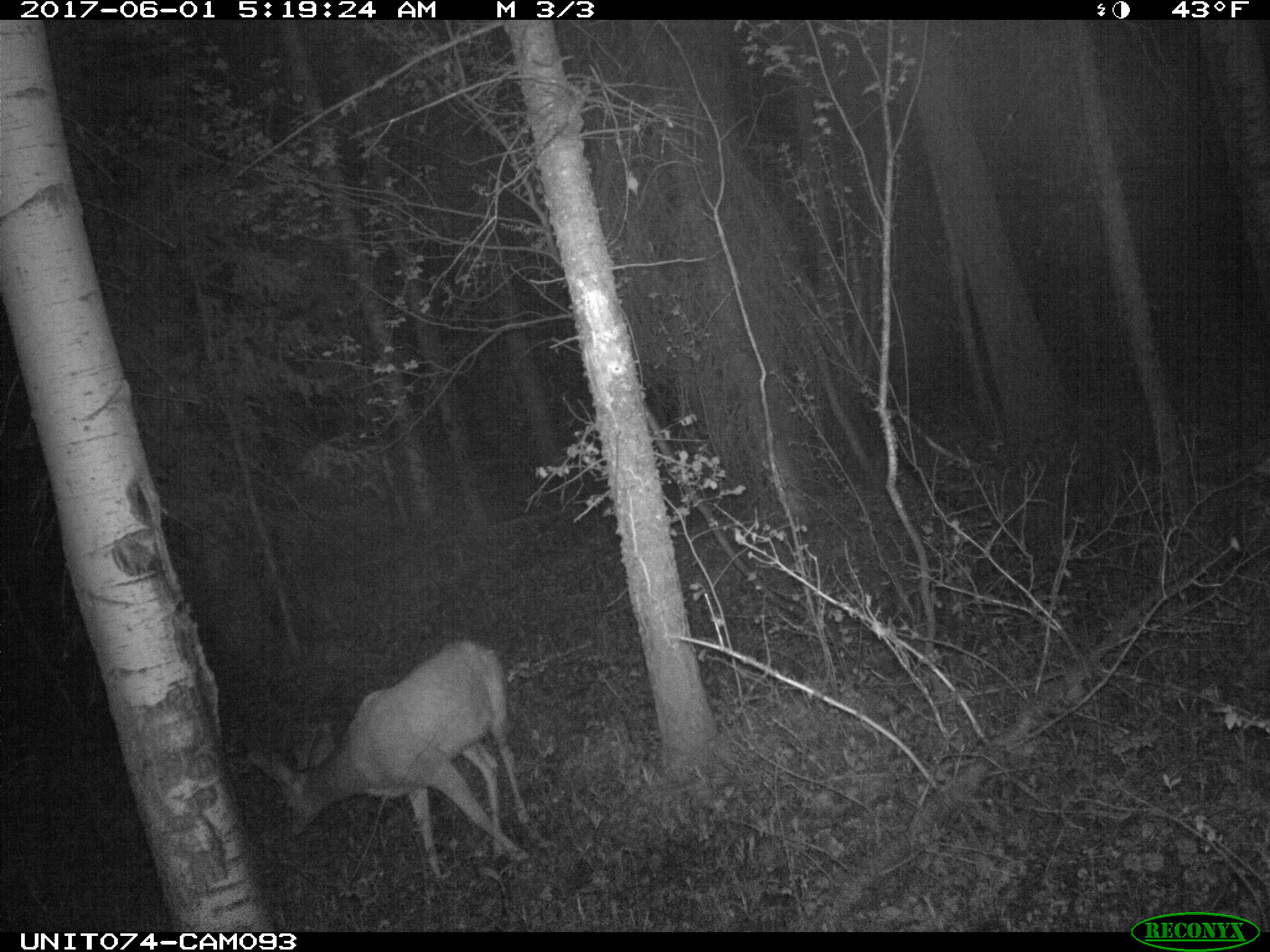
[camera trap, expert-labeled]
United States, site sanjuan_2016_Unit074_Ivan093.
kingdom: Animalia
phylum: Chordata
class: Mammalia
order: Artiodactyla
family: Cervidae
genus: Odocoileus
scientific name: Odocoileus hemionus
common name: mule deer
Odocoileus hemionus (mule deer).